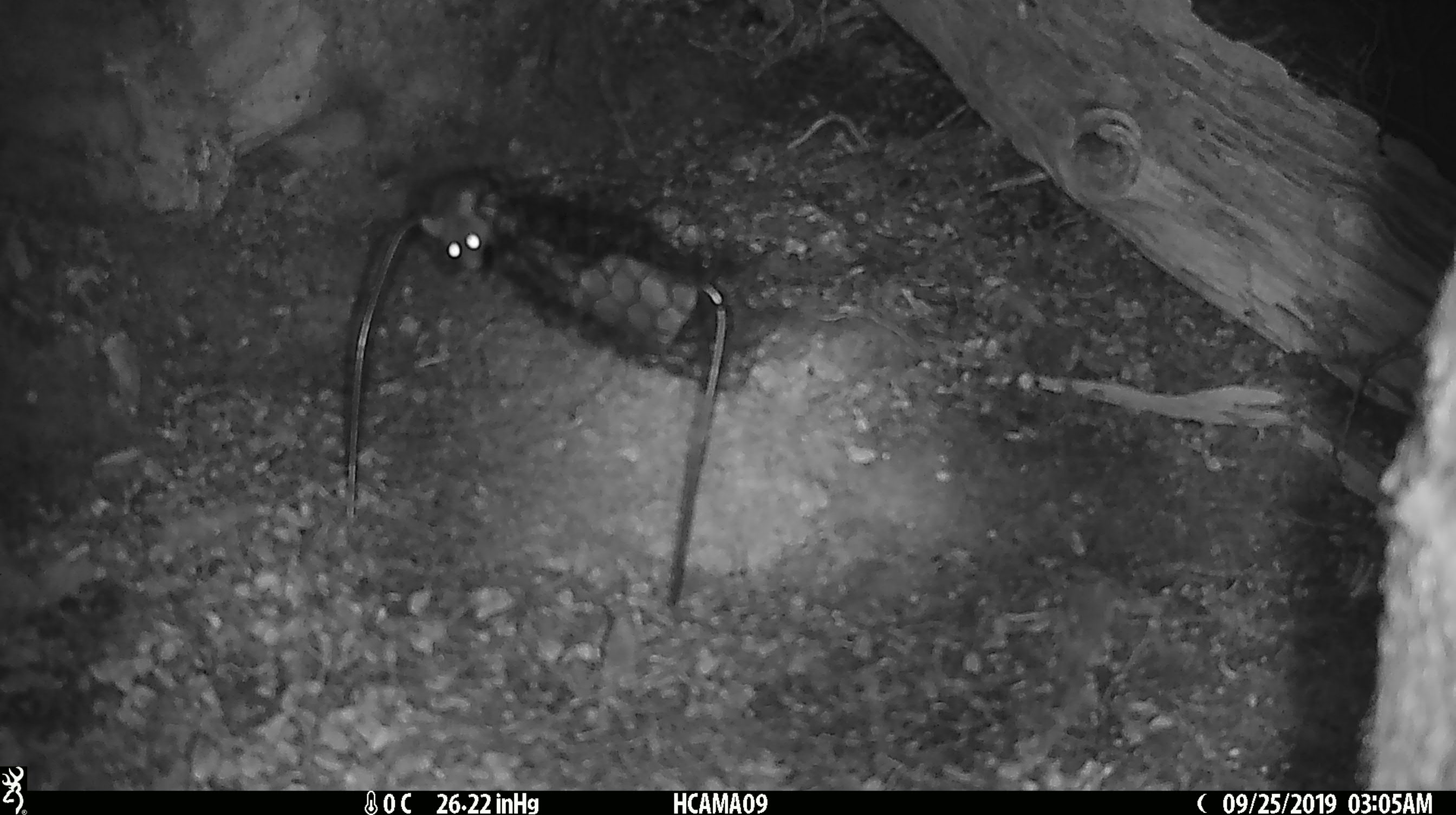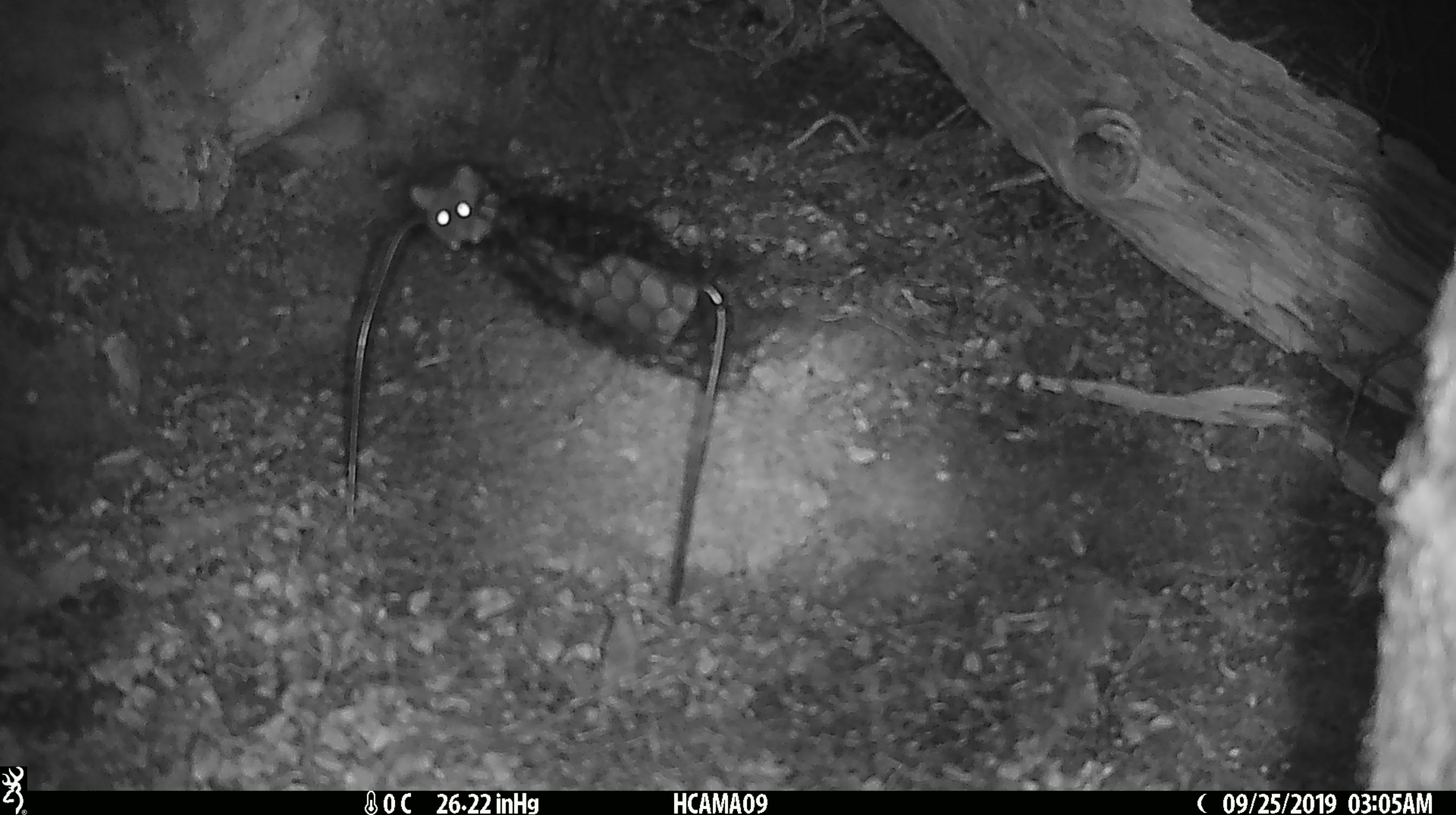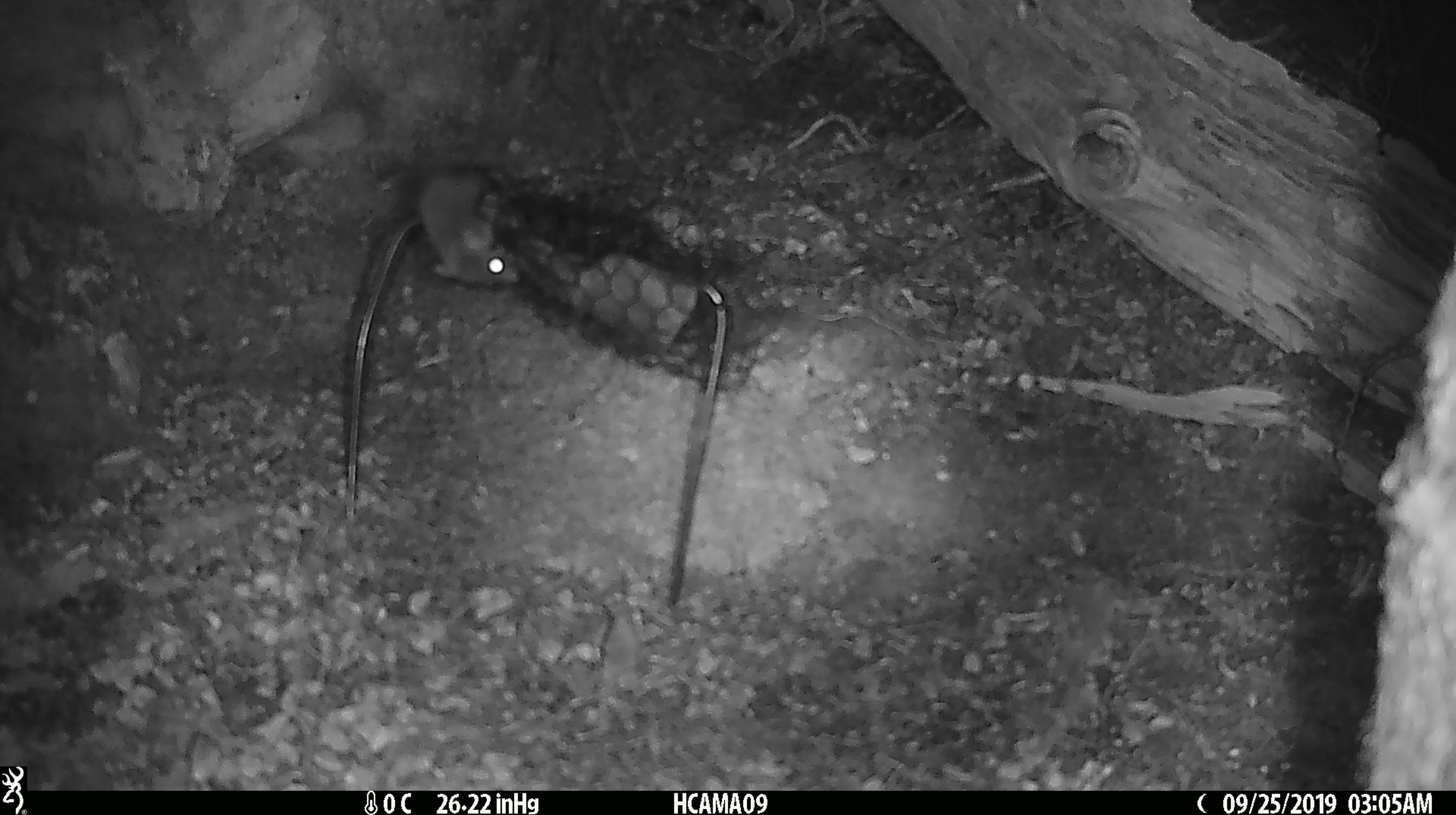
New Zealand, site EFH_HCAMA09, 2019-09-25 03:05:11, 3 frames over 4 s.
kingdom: Animalia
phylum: Chordata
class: Mammalia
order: Rodentia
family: Muridae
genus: Mus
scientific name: Mus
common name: mouse